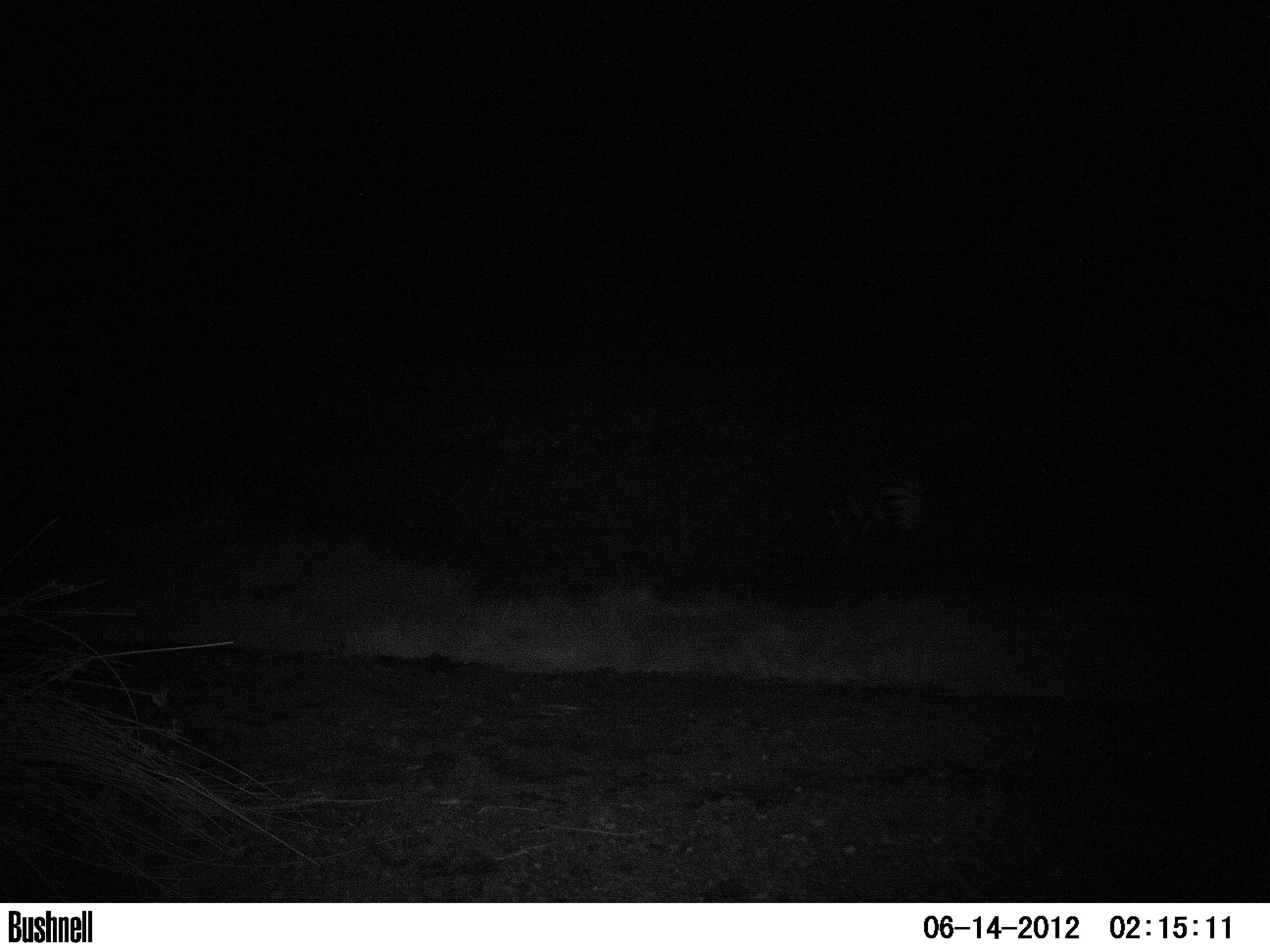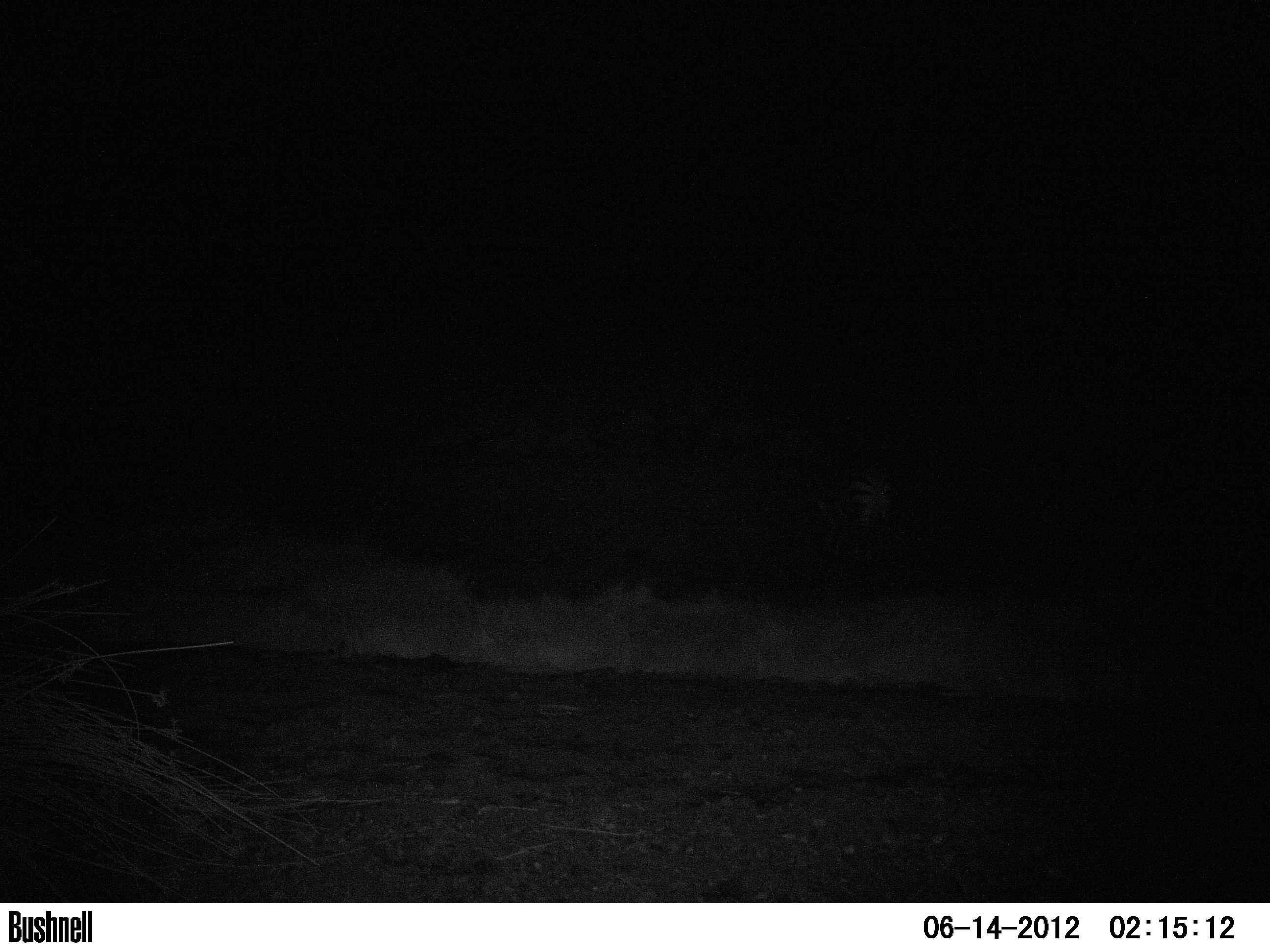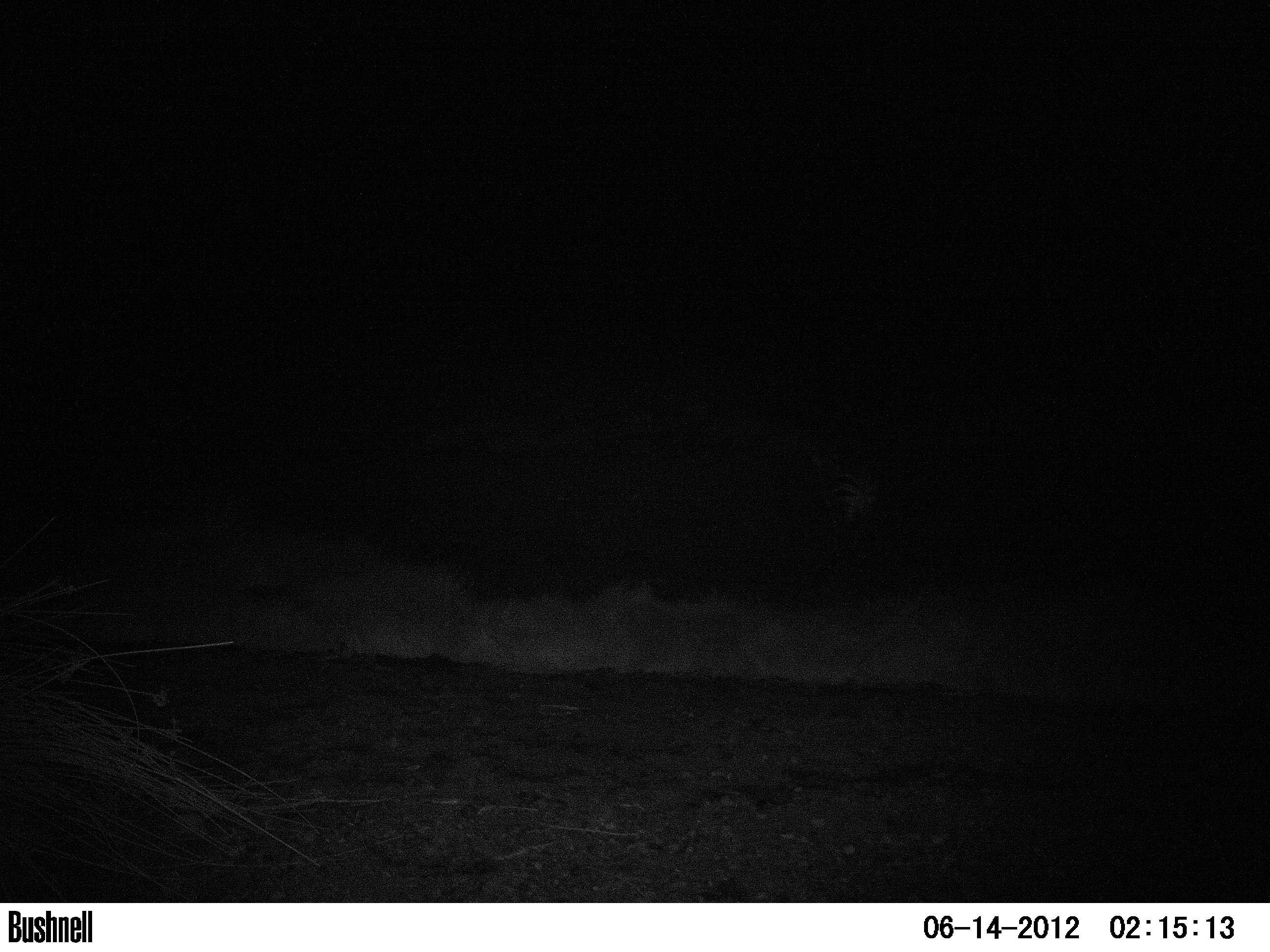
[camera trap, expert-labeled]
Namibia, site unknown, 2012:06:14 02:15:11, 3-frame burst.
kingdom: Animalia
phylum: Chordata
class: Mammalia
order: Perissodactyla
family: Equidae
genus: Equus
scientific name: Equus zebra hartmannae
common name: hartmann's mountain zebra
Equus zebra hartmannae (hartmann's mountain zebra).